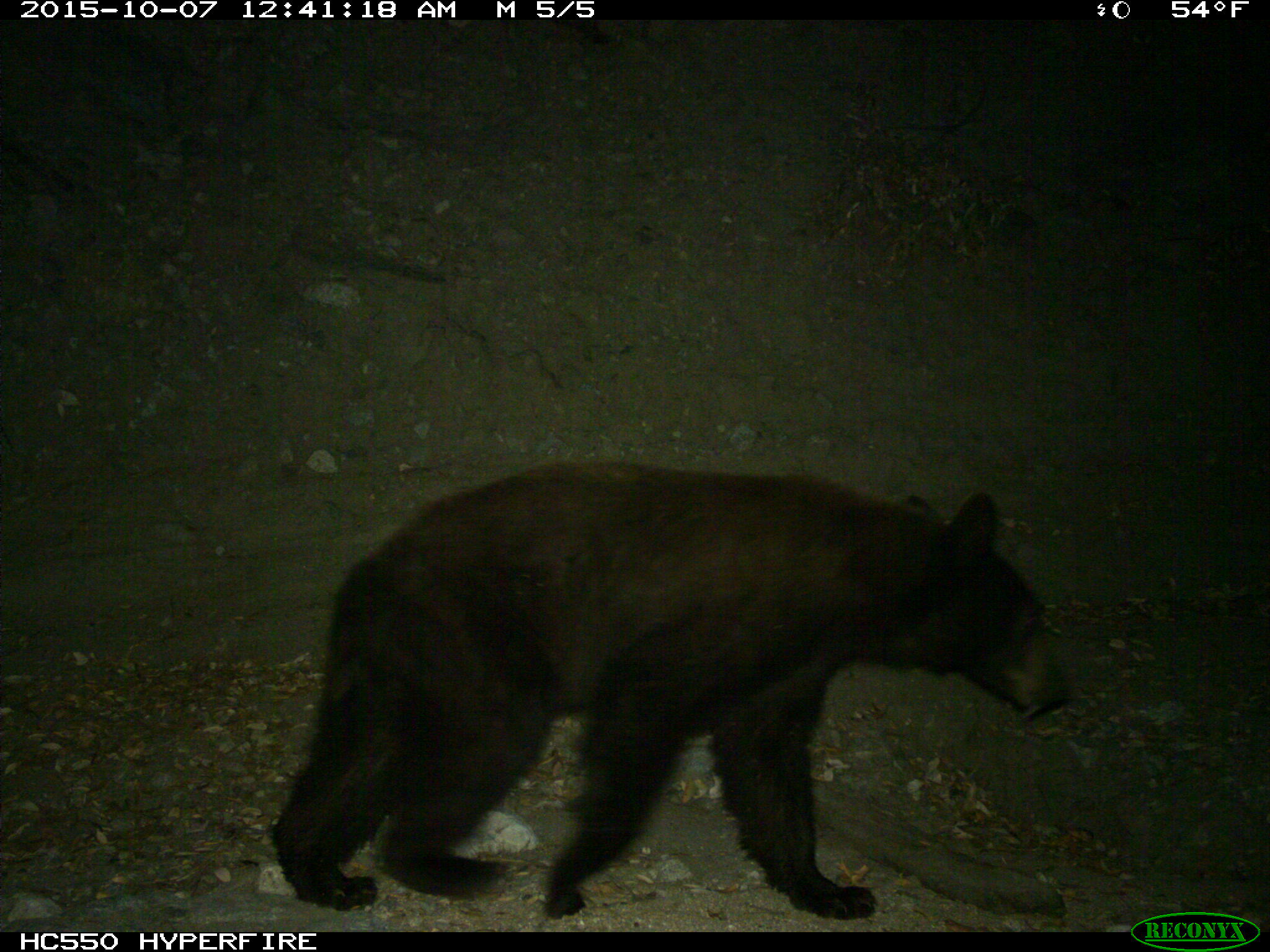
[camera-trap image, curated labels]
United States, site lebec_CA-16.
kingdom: Animalia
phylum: Chordata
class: Mammalia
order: Carnivora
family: Ursidae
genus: Ursus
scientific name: Ursus americanus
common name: american black bear